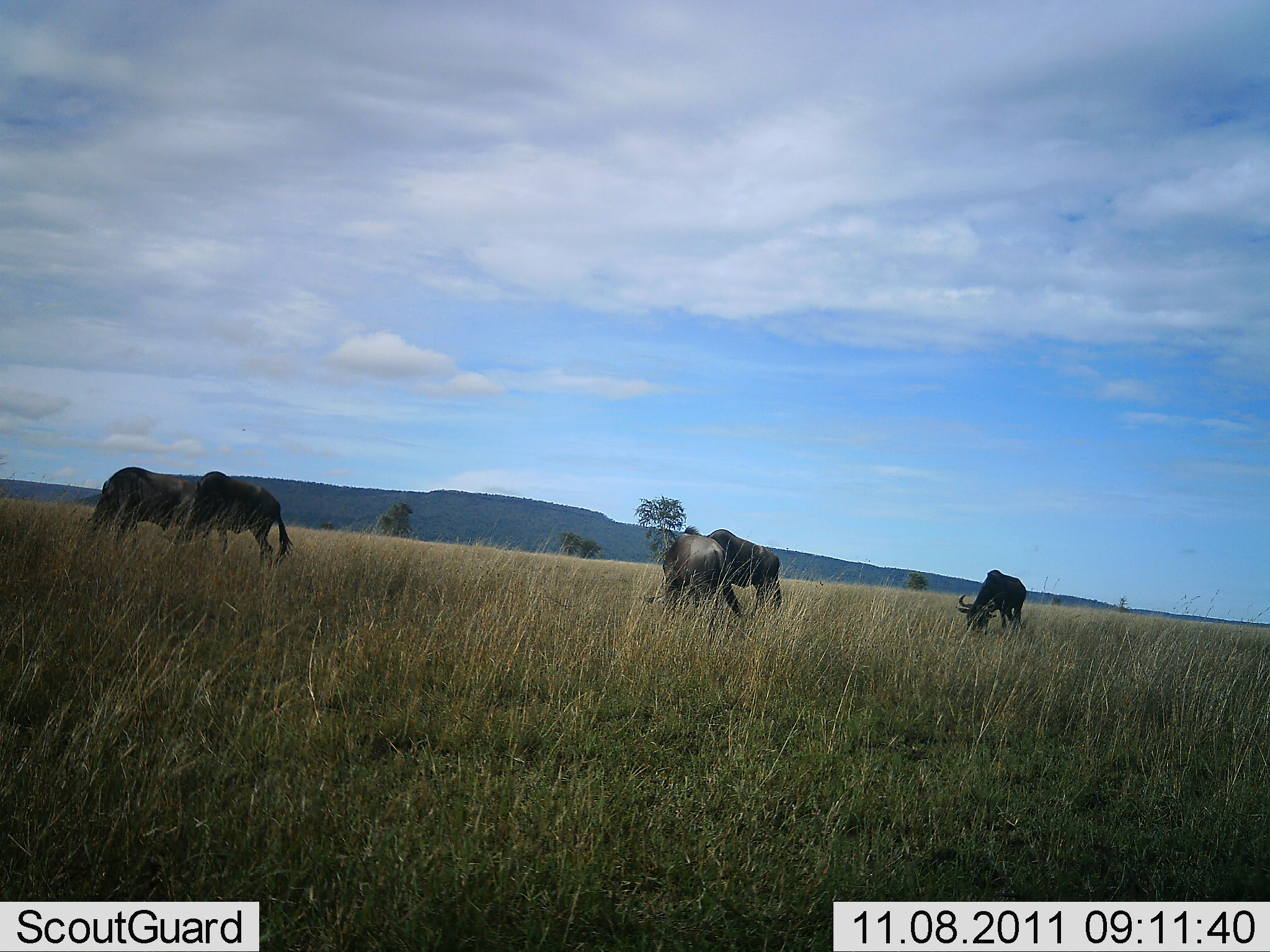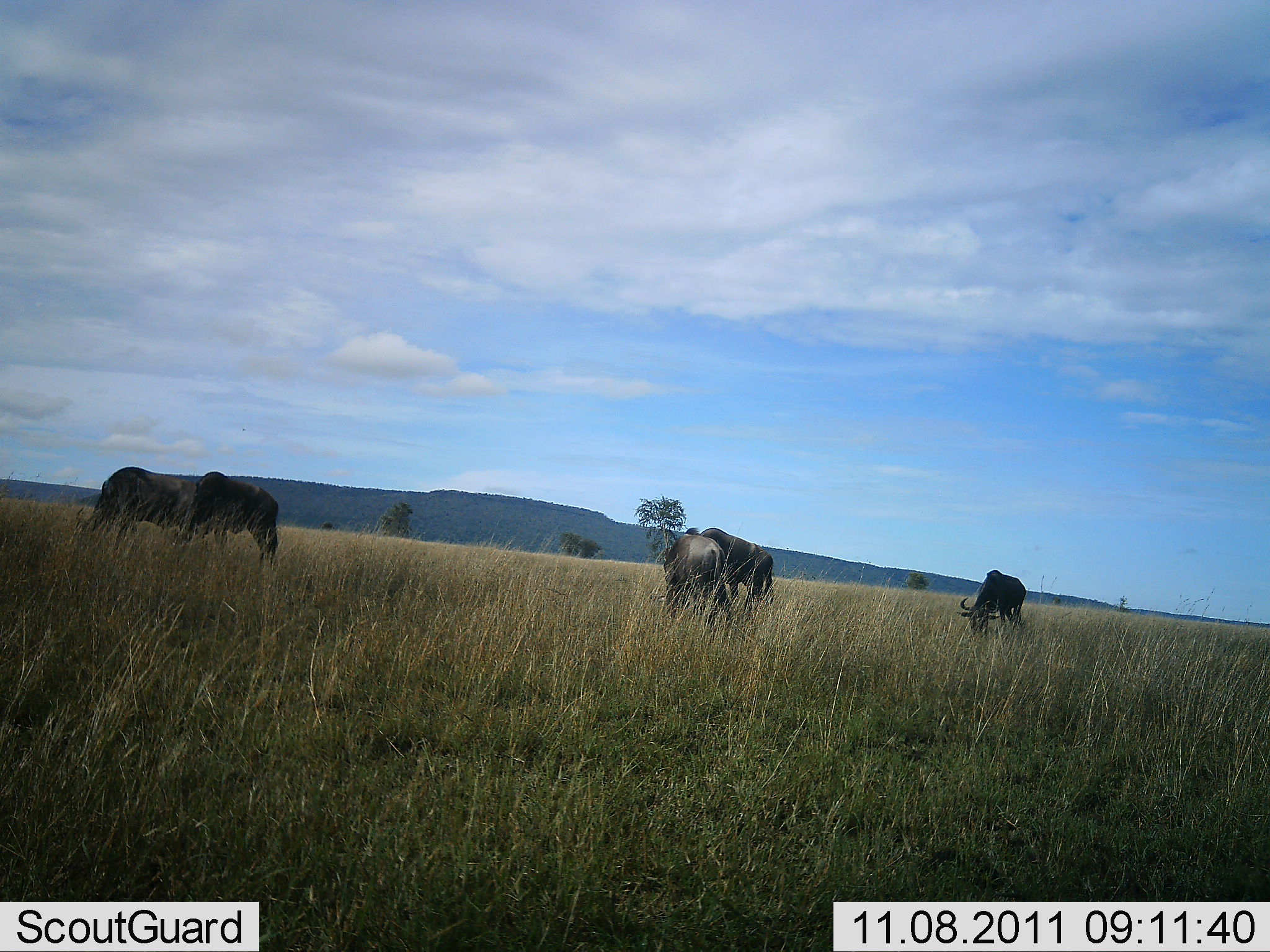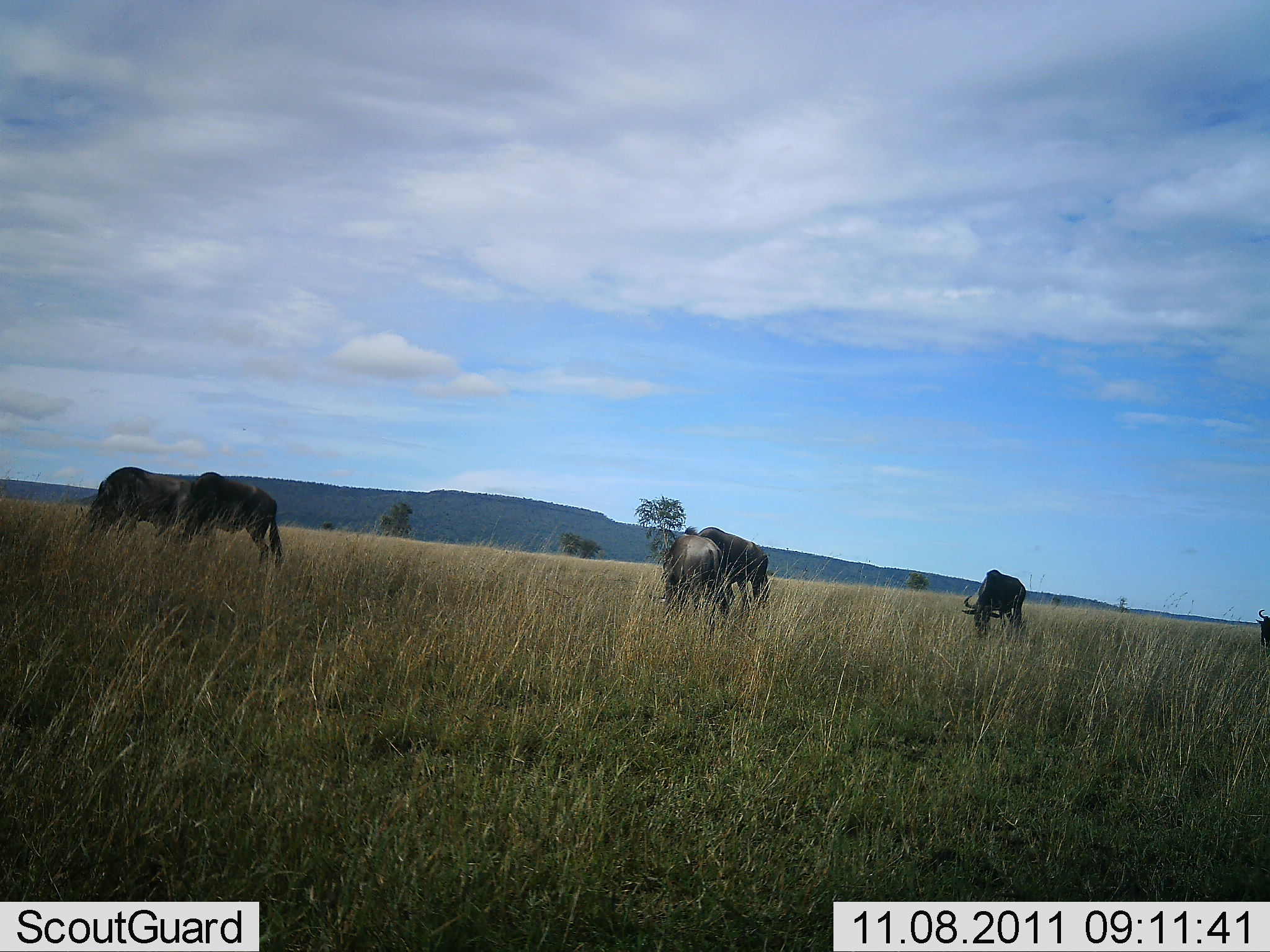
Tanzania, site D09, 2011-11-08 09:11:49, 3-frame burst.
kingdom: Animalia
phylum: Chordata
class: Mammalia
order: Artiodactyla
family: Bovidae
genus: Connochaetes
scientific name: Connochaetes taurinus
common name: blue wildebeest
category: wildebeest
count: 5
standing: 33%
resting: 0%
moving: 22%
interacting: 0%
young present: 0%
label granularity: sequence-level